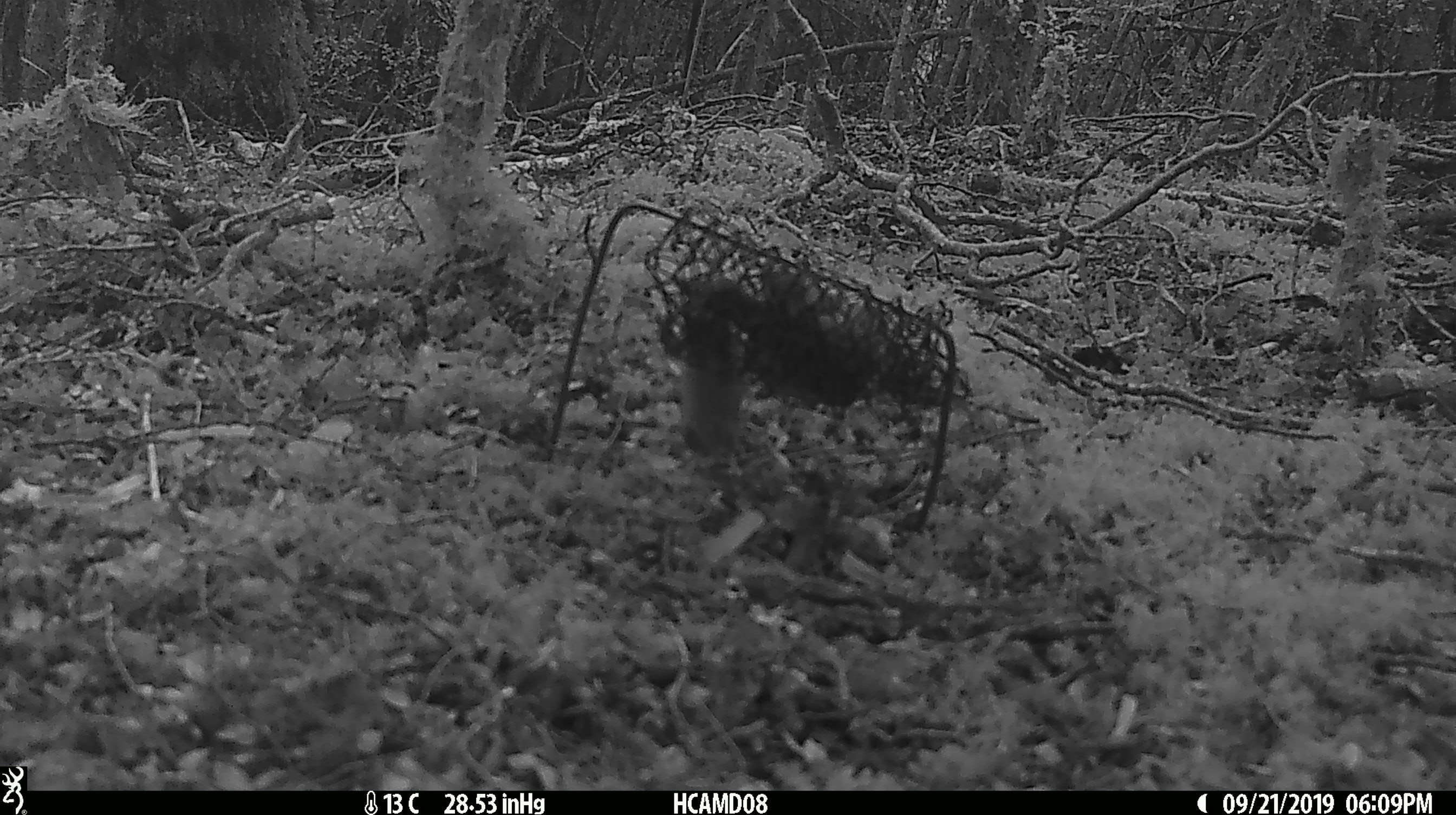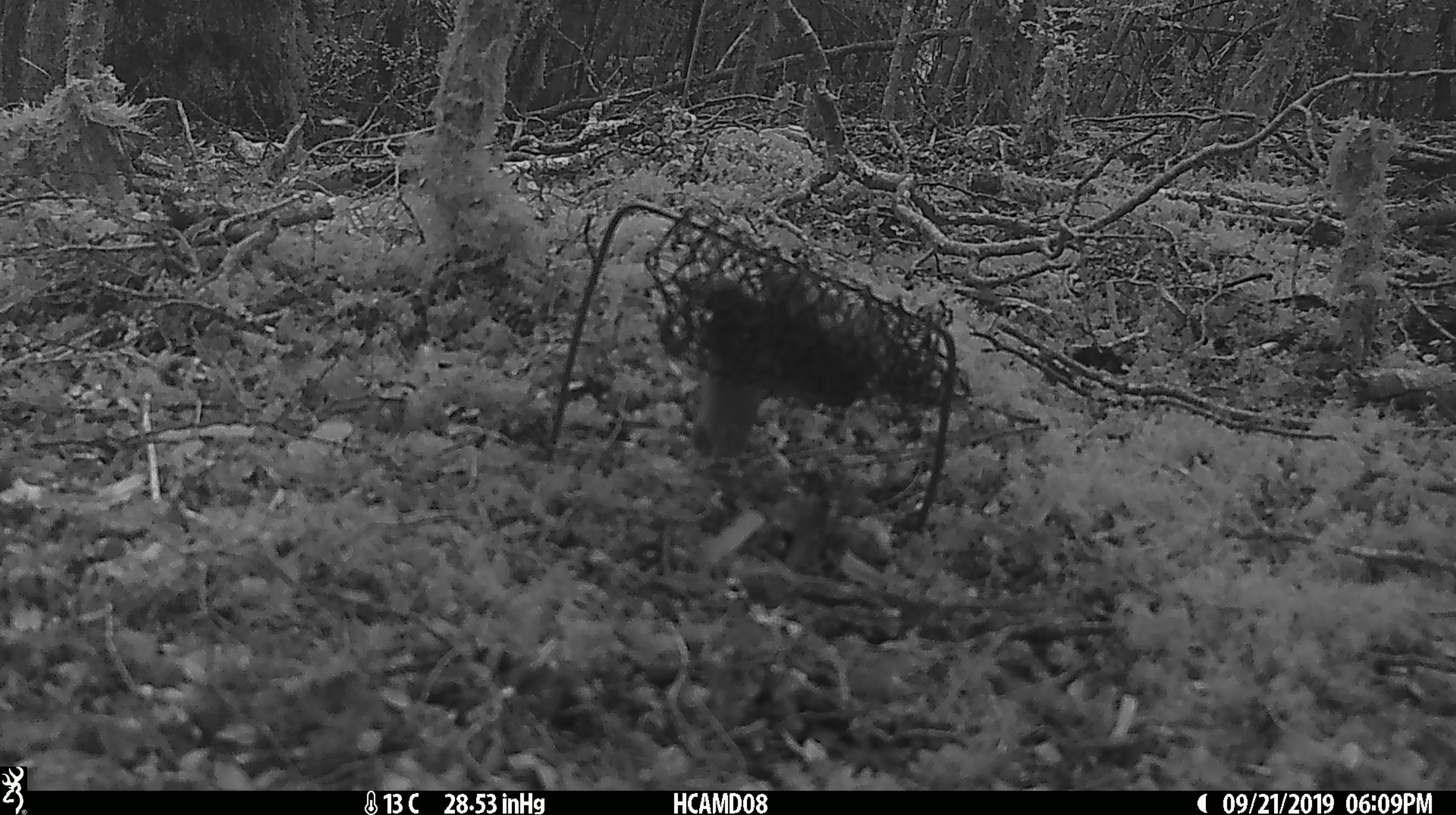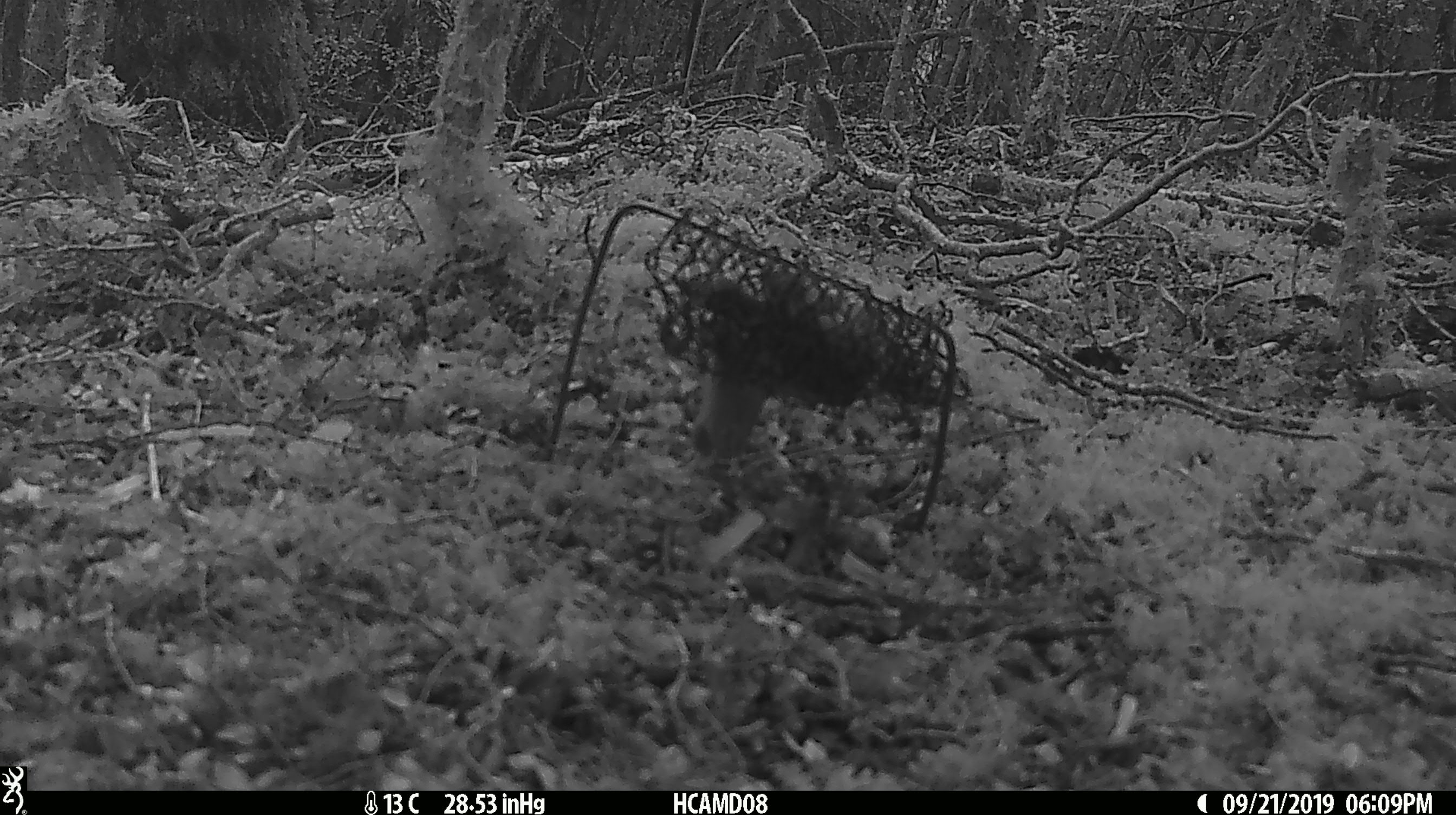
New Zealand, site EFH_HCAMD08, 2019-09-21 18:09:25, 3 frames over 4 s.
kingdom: Animalia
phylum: Chordata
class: Mammalia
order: Rodentia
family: Muridae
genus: Mus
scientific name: Mus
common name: mouse